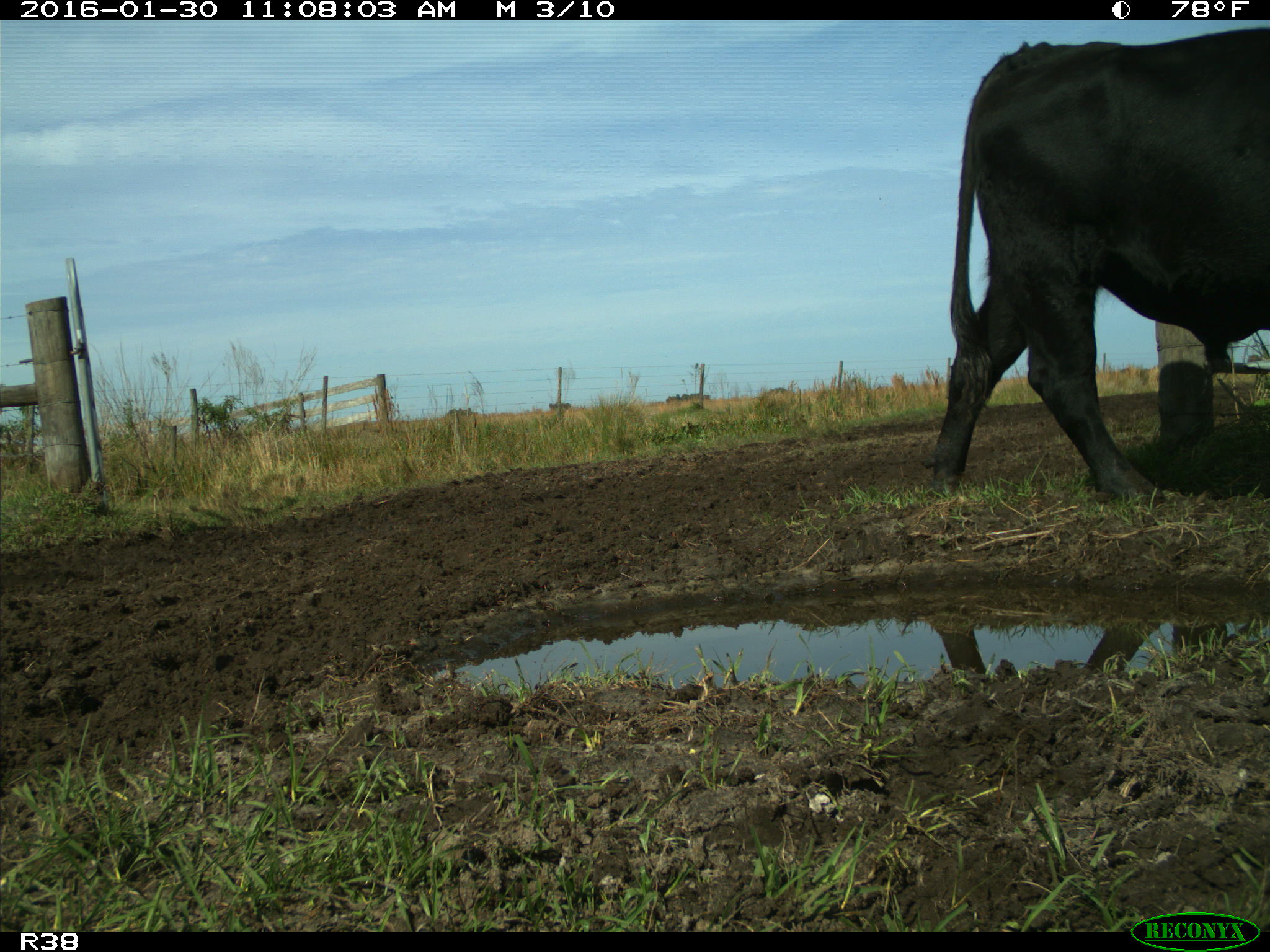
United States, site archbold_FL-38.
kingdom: Animalia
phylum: Chordata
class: Mammalia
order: Artiodactyla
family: Bovidae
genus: Bos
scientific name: Bos taurus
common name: domestic cow